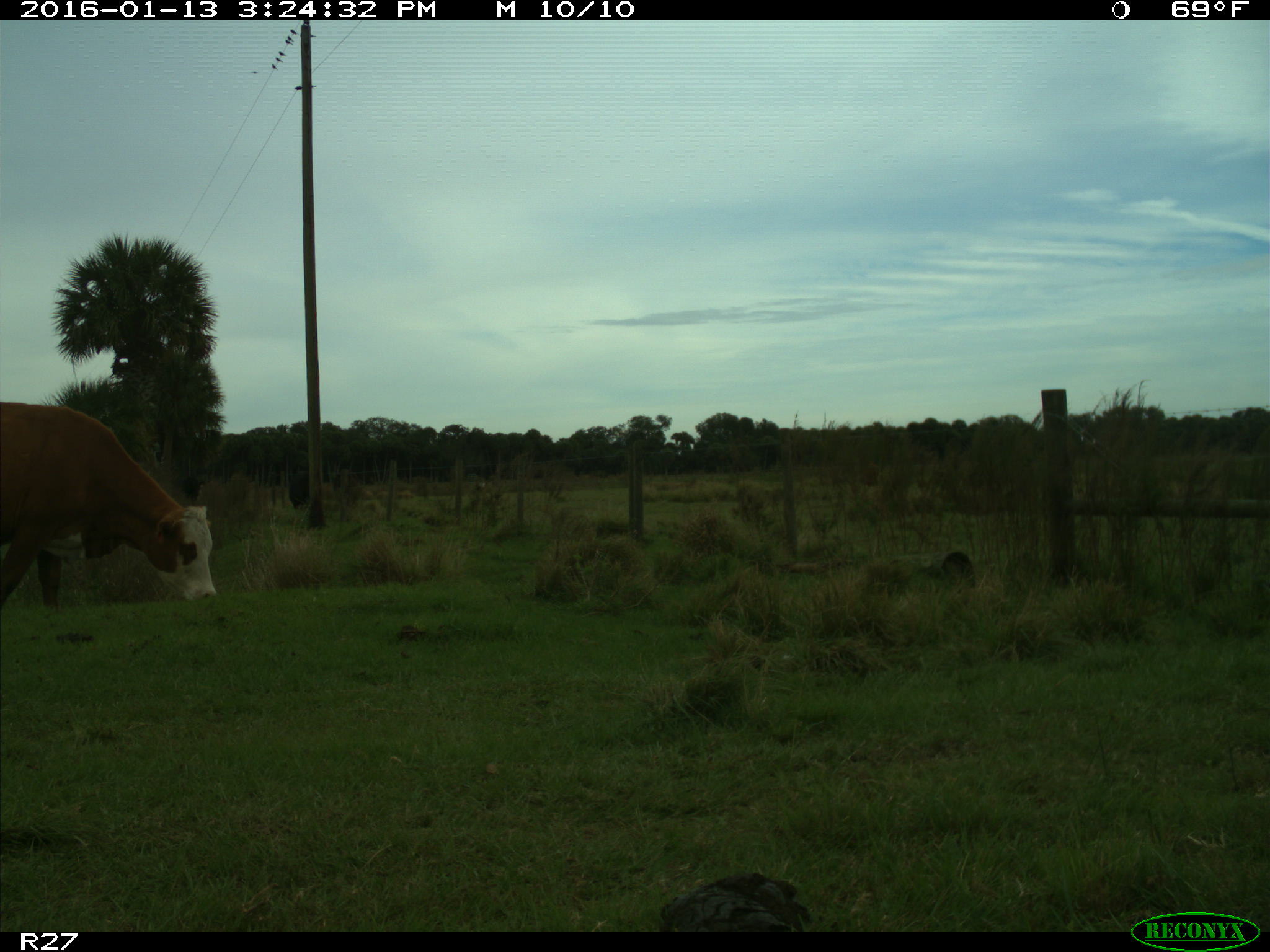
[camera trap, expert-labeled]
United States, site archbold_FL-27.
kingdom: Animalia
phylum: Chordata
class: Mammalia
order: Artiodactyla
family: Bovidae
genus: Bos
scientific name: Bos taurus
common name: domestic cow